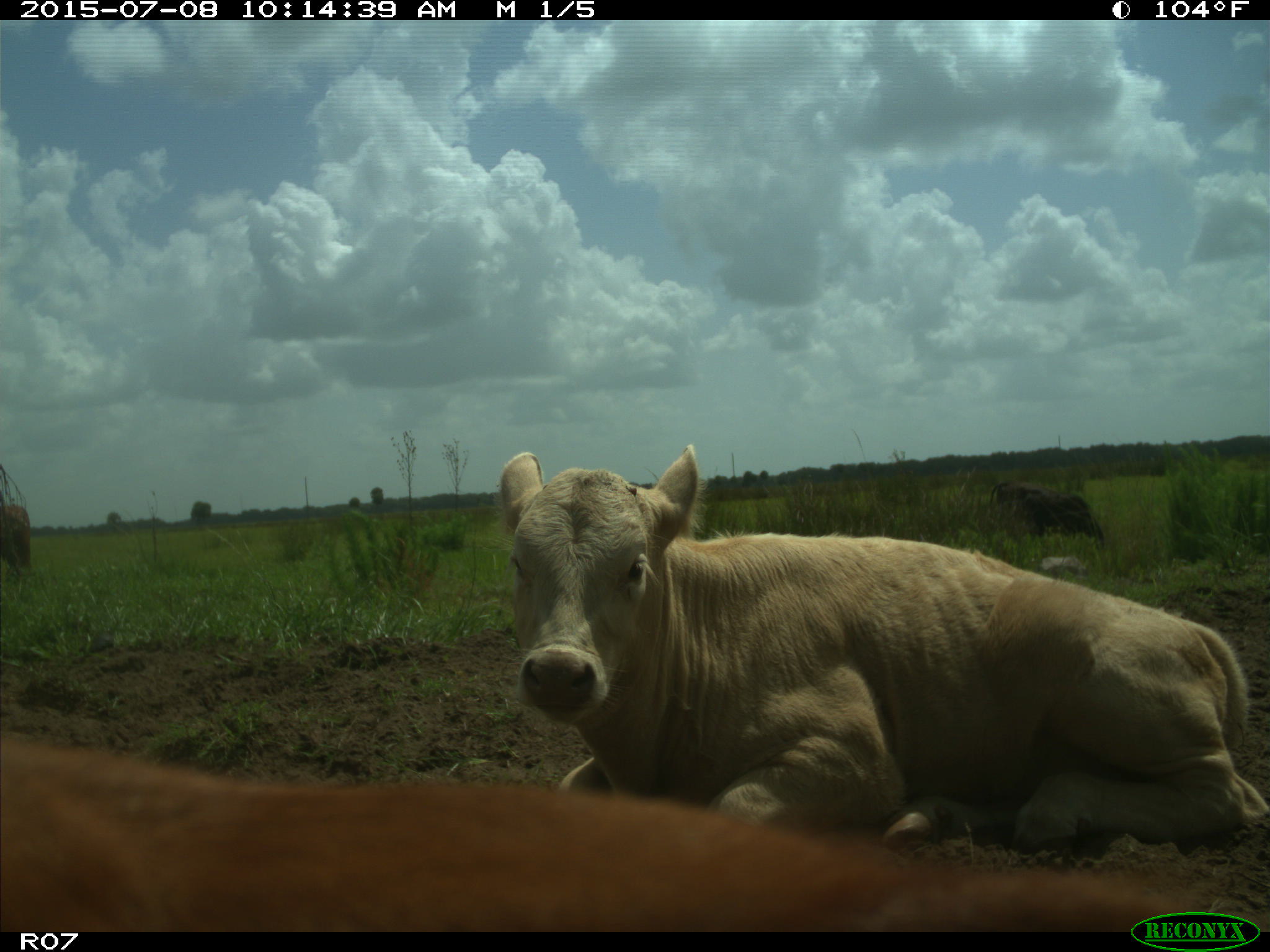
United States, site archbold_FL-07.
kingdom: Animalia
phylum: Chordata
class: Mammalia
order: Artiodactyla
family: Bovidae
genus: Bos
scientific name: Bos taurus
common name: domestic cow